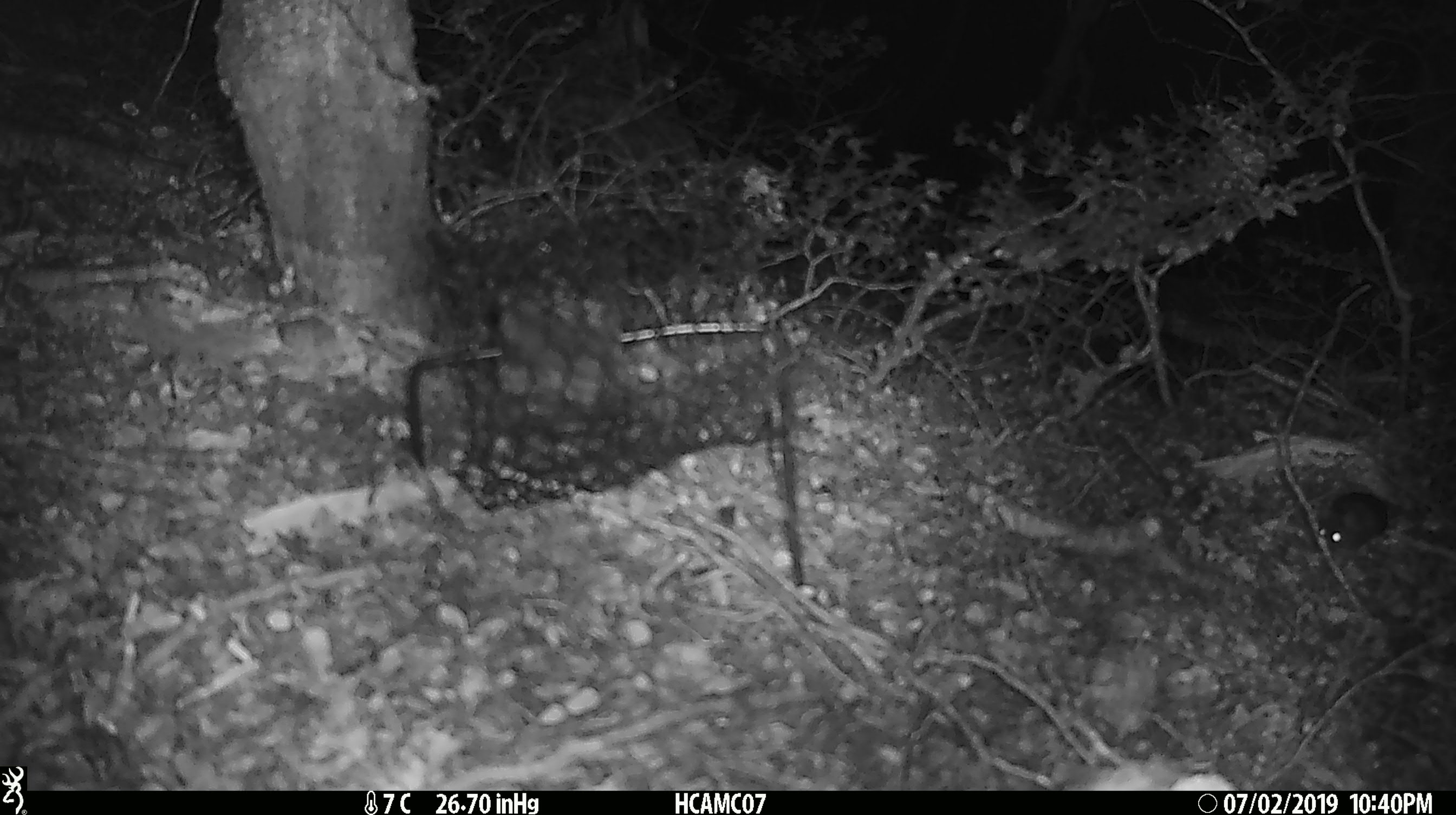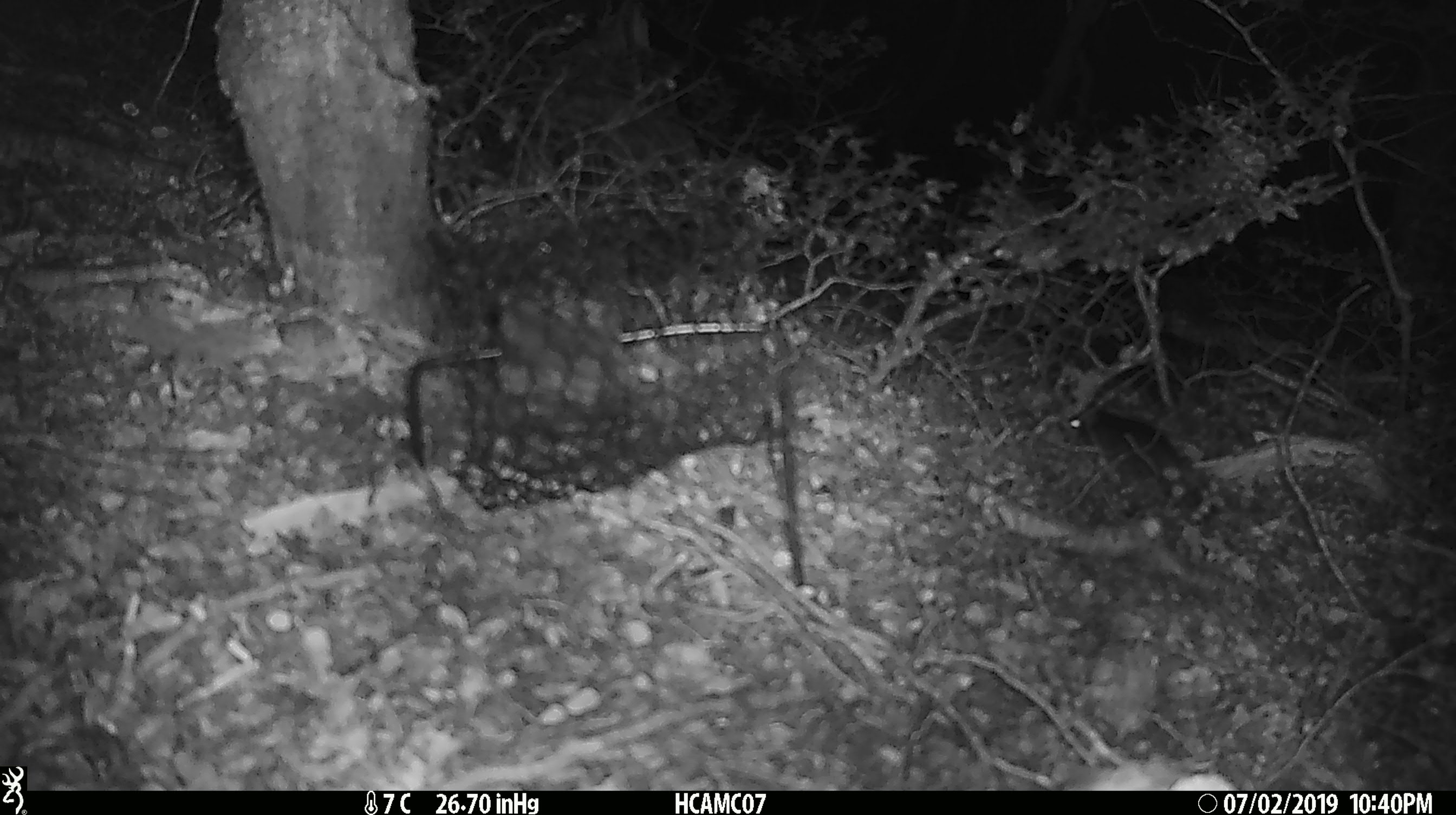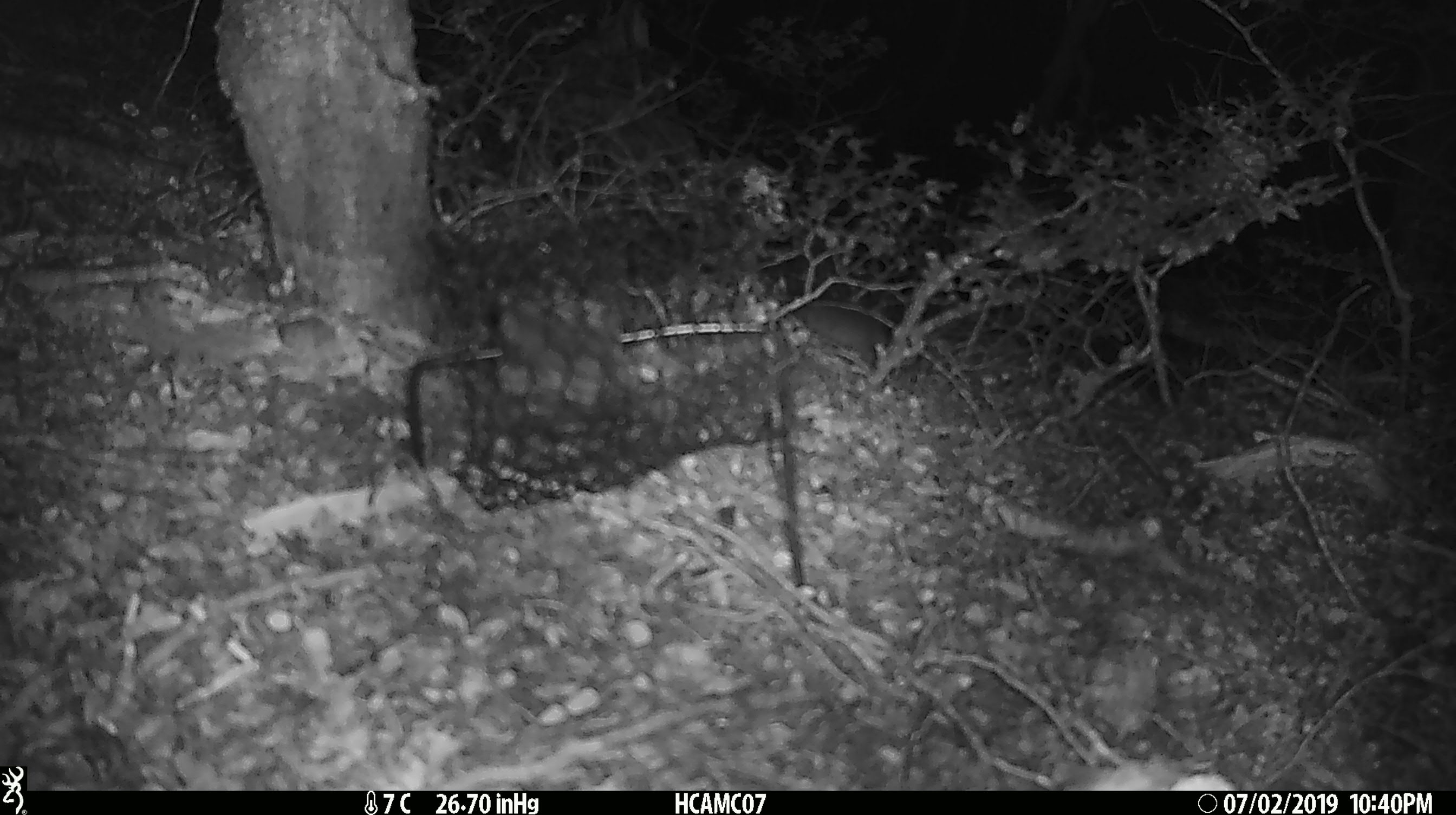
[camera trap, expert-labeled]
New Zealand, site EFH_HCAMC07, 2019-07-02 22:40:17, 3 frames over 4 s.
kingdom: Animalia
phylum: Chordata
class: Mammalia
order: Rodentia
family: Muridae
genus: Mus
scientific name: Mus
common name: mouse